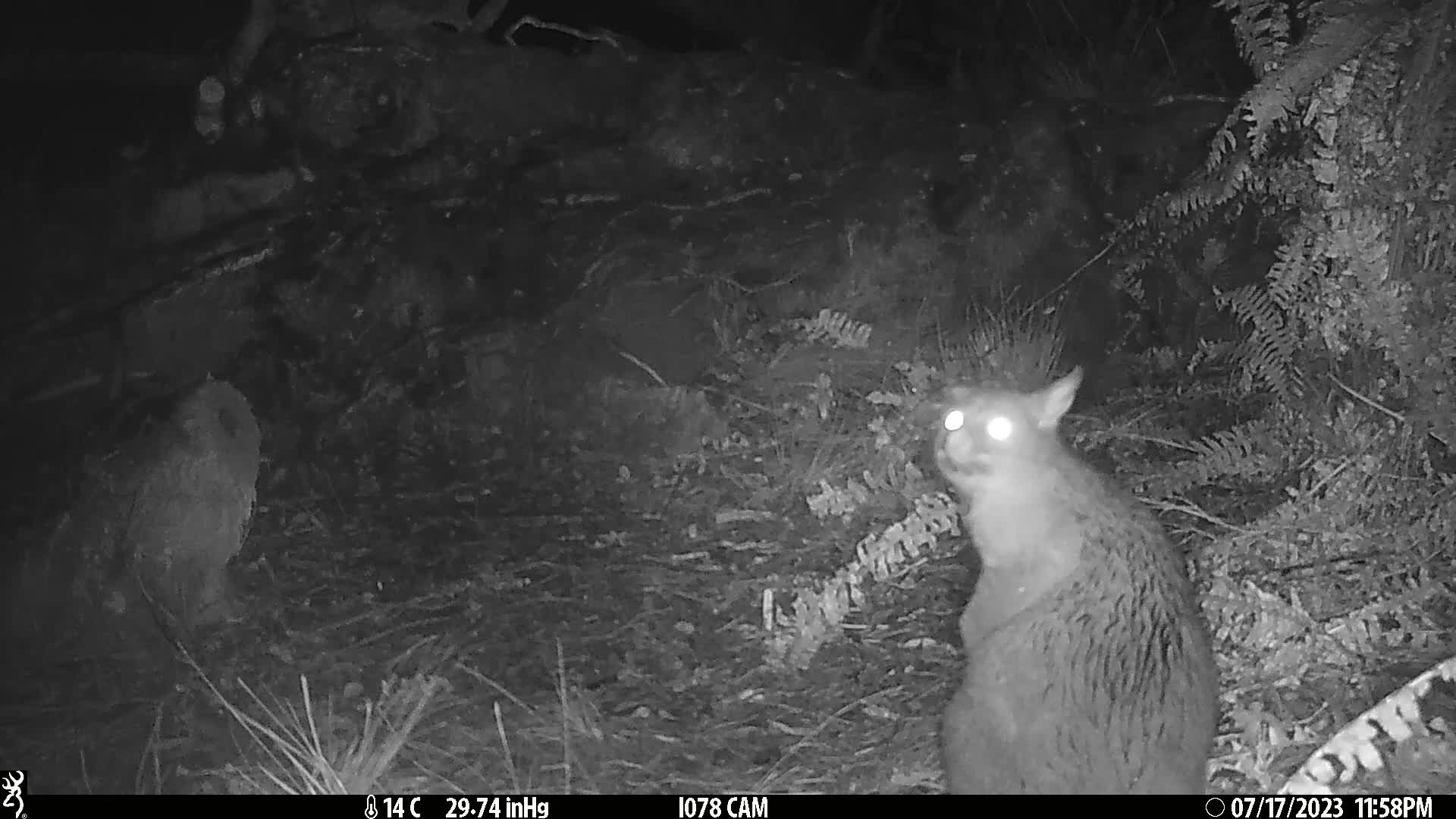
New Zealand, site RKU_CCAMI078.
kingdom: Animalia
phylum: Chordata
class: Mammalia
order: Diprotodontia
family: Phalangeridae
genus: Trichosurus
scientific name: Trichosurus vulpecula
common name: common brushtail possum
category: possum